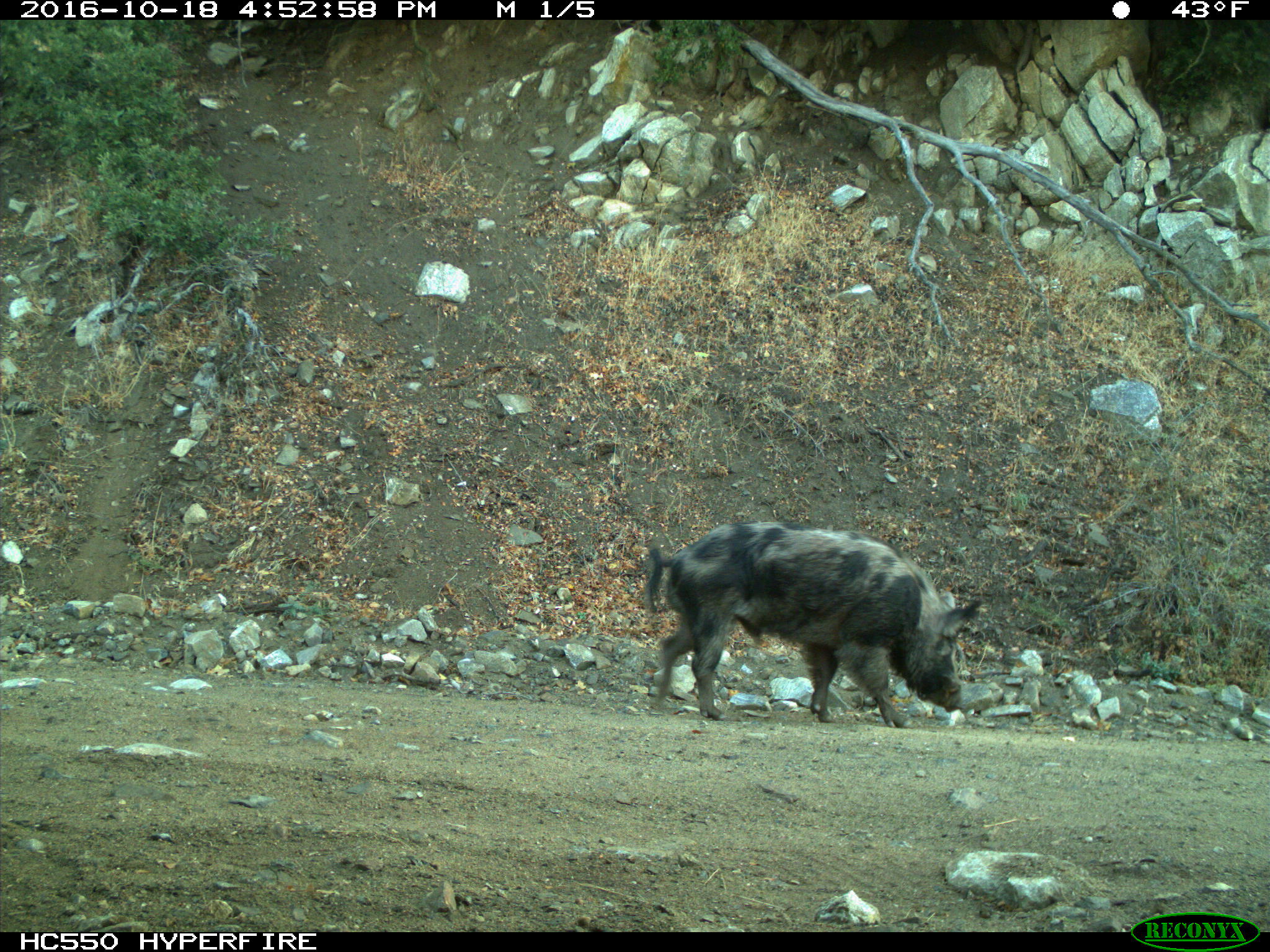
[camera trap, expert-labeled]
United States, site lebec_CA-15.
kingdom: Animalia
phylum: Chordata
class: Mammalia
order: Artiodactyla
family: Suidae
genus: Sus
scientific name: Sus scrofa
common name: wild boar